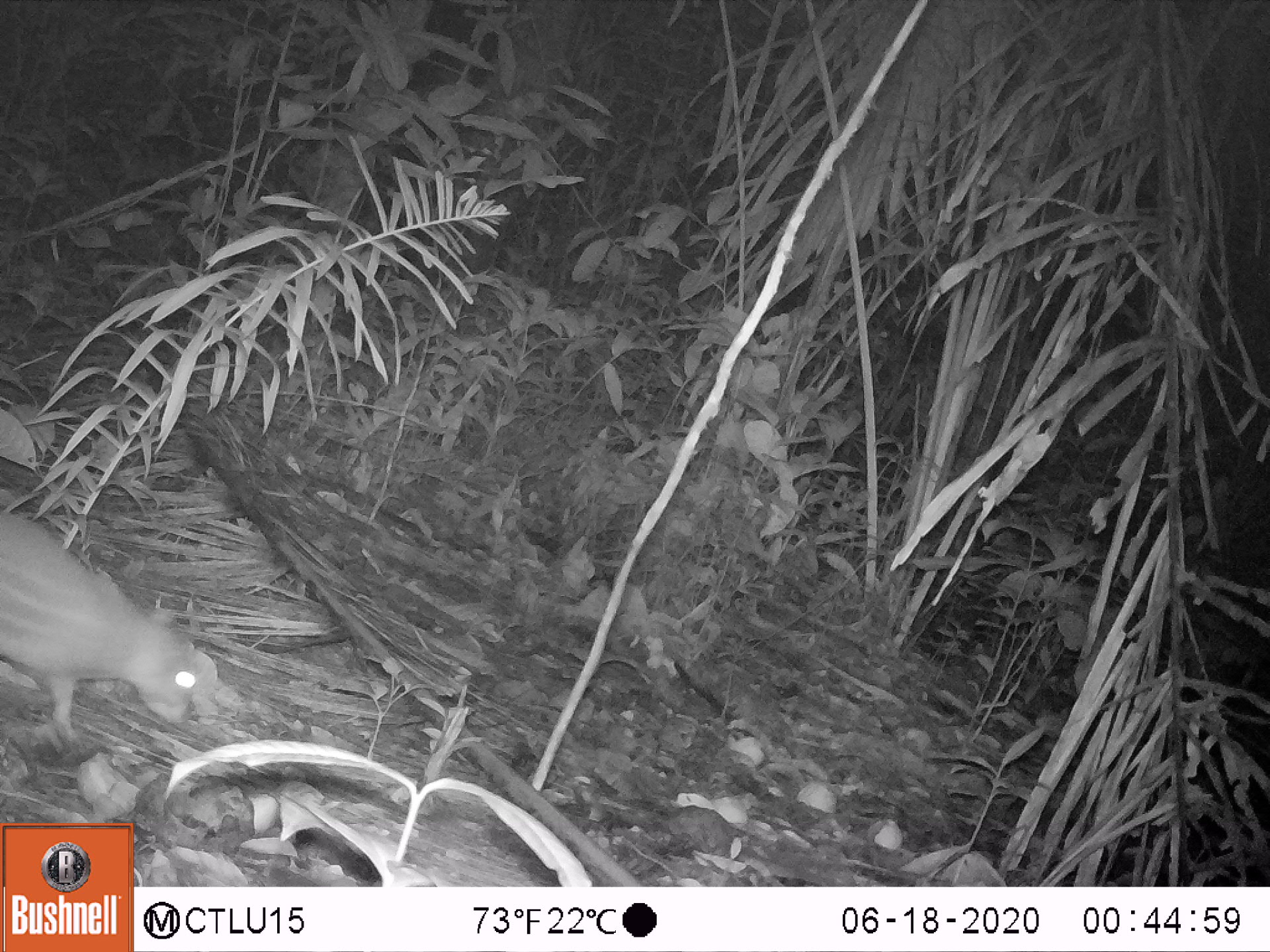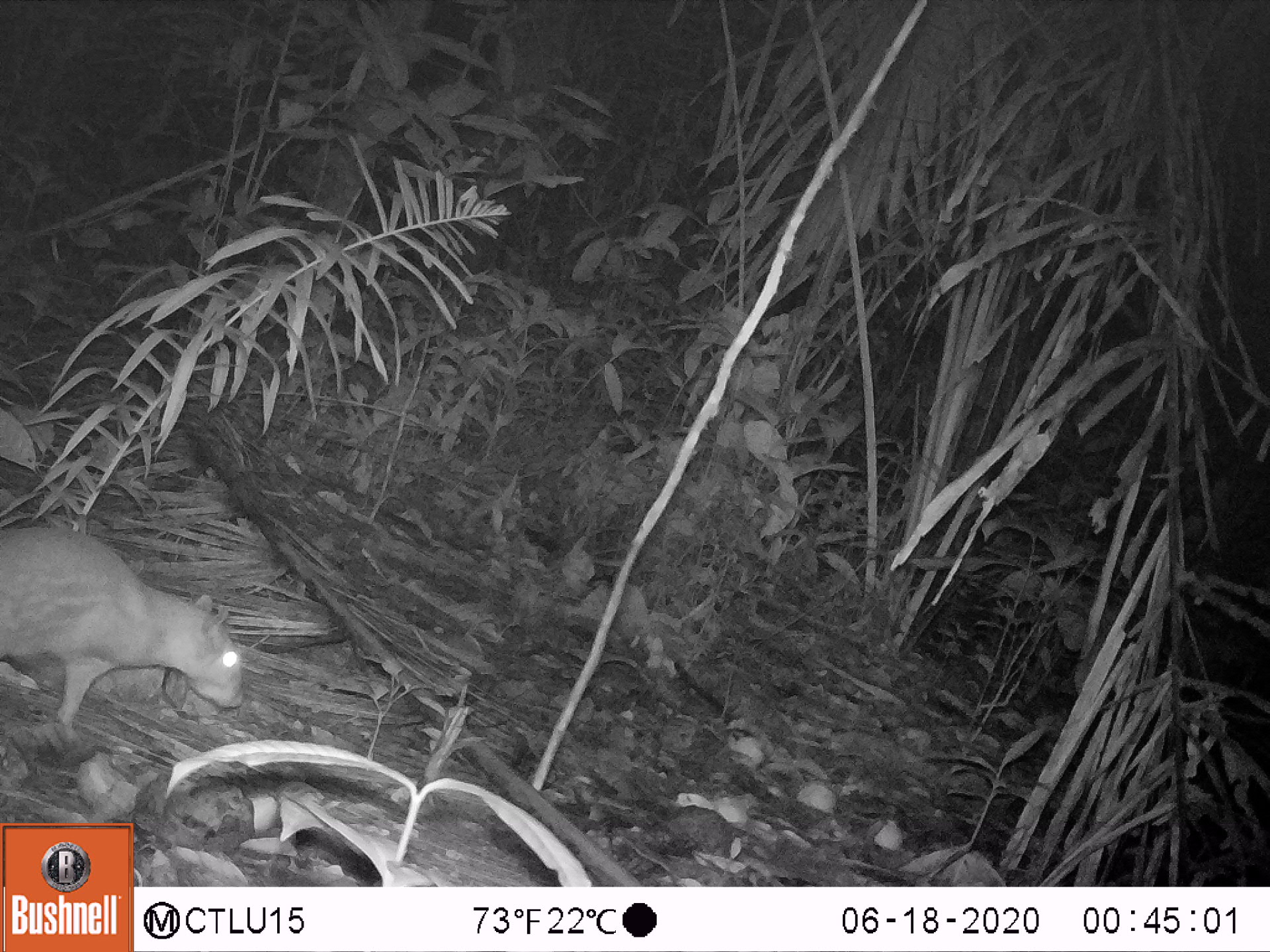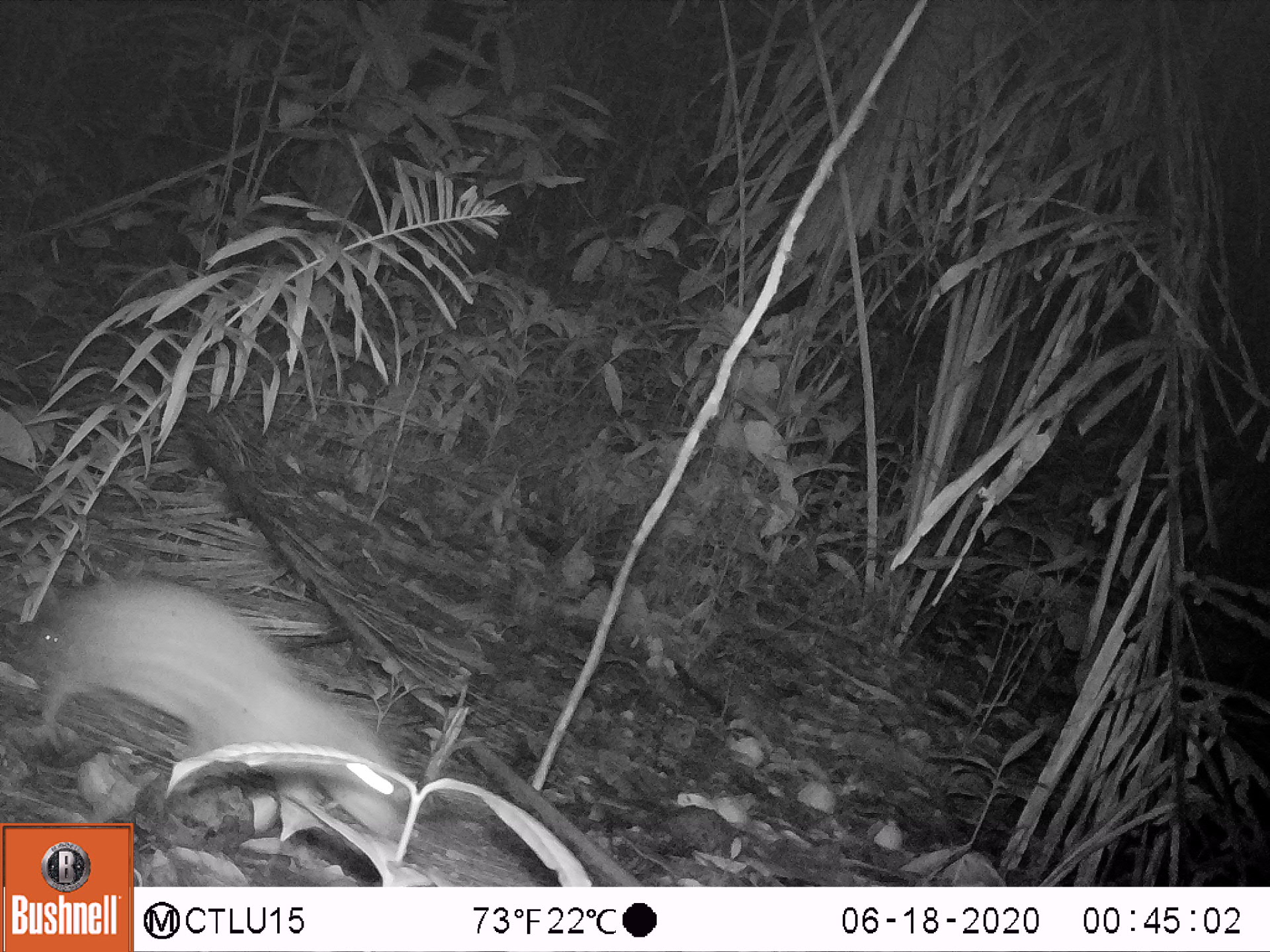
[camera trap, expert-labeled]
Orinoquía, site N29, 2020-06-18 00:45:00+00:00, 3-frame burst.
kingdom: Animalia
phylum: Chordata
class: Mammalia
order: Rodentia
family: Cuniculidae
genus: Cuniculus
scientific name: Cuniculus paca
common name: spotted paca